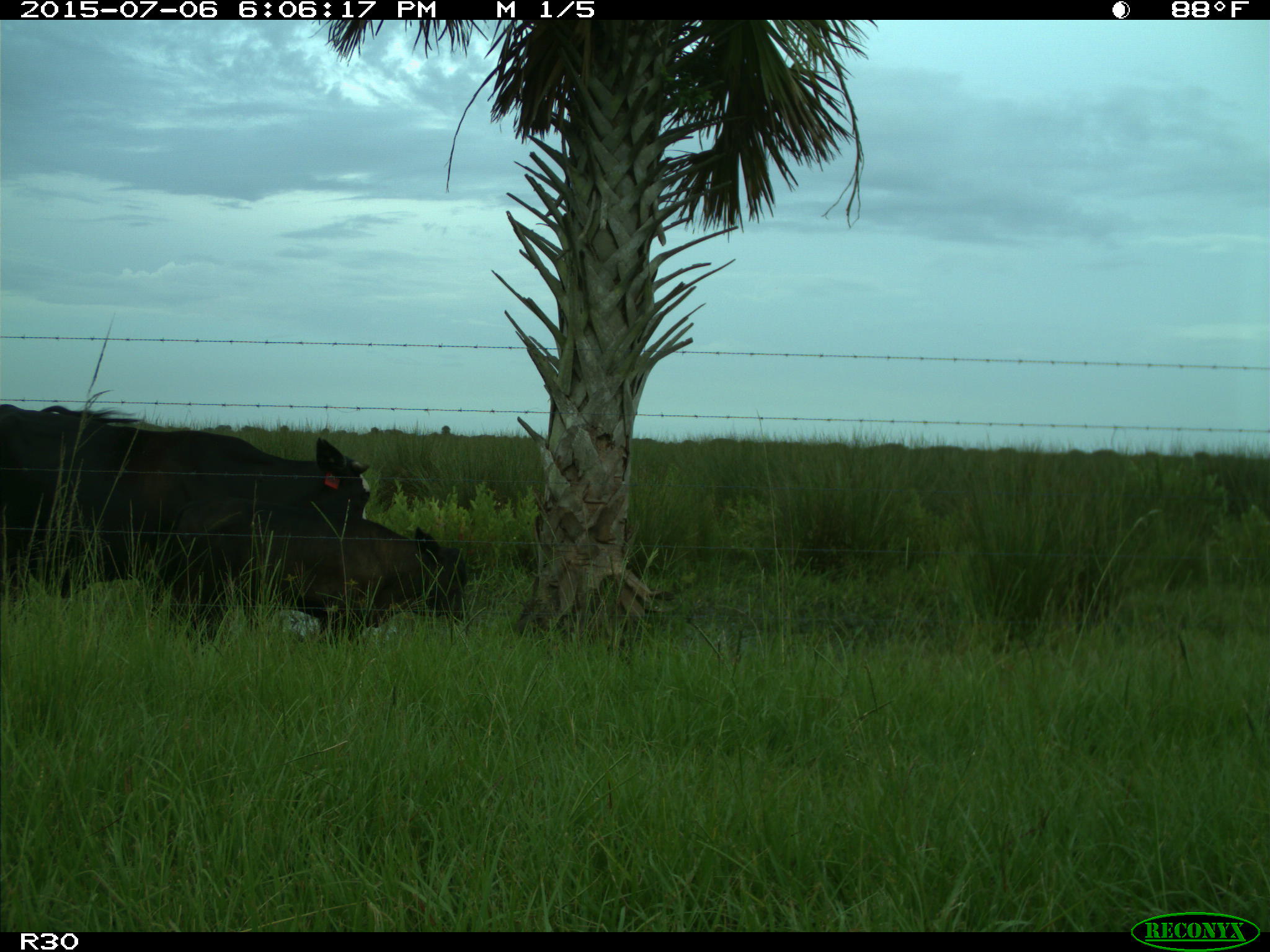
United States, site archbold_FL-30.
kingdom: Animalia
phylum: Chordata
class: Mammalia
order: Artiodactyla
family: Bovidae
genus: Bos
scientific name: Bos taurus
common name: domestic cow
Bos taurus (domestic cow).